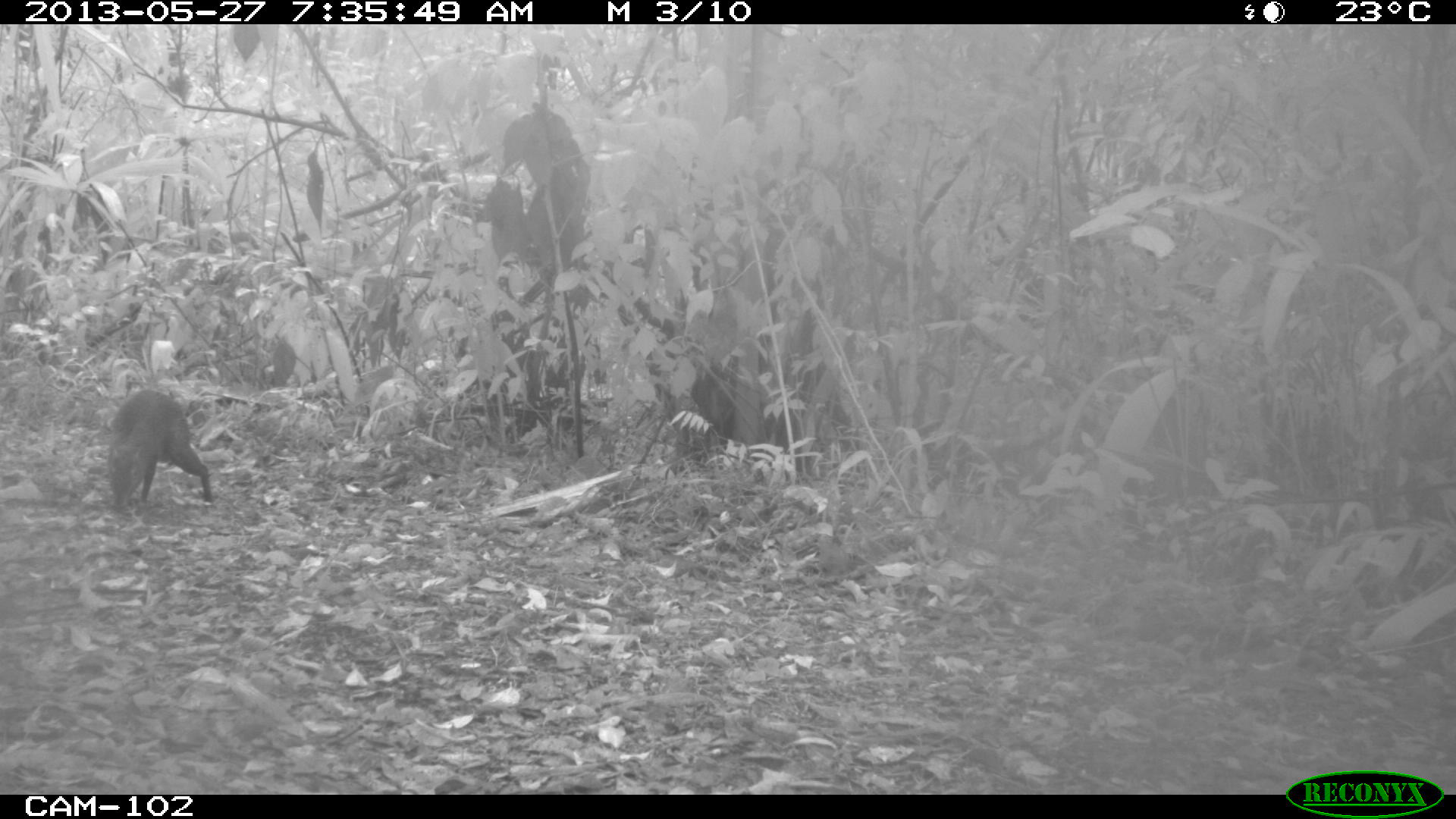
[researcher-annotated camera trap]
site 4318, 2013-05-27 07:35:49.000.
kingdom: Animalia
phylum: Chordata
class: Mammalia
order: Rodentia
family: Dasyproctidae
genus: Dasyprocta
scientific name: Dasyprocta punctata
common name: central american agouti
Dasyprocta punctata (central american agouti), count 1.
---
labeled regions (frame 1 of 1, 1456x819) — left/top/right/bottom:
dasyprocta punctata: 106/388/213/509